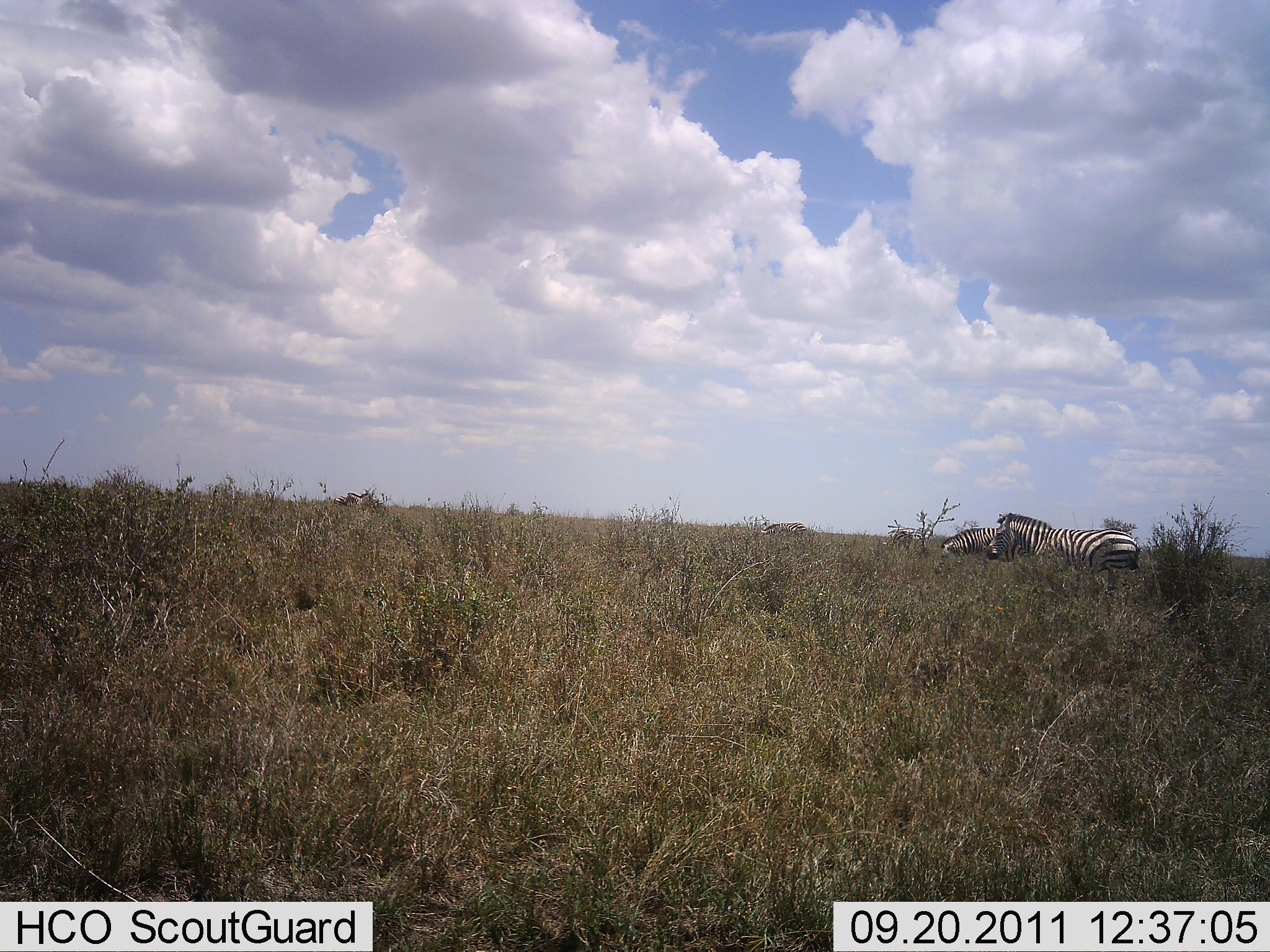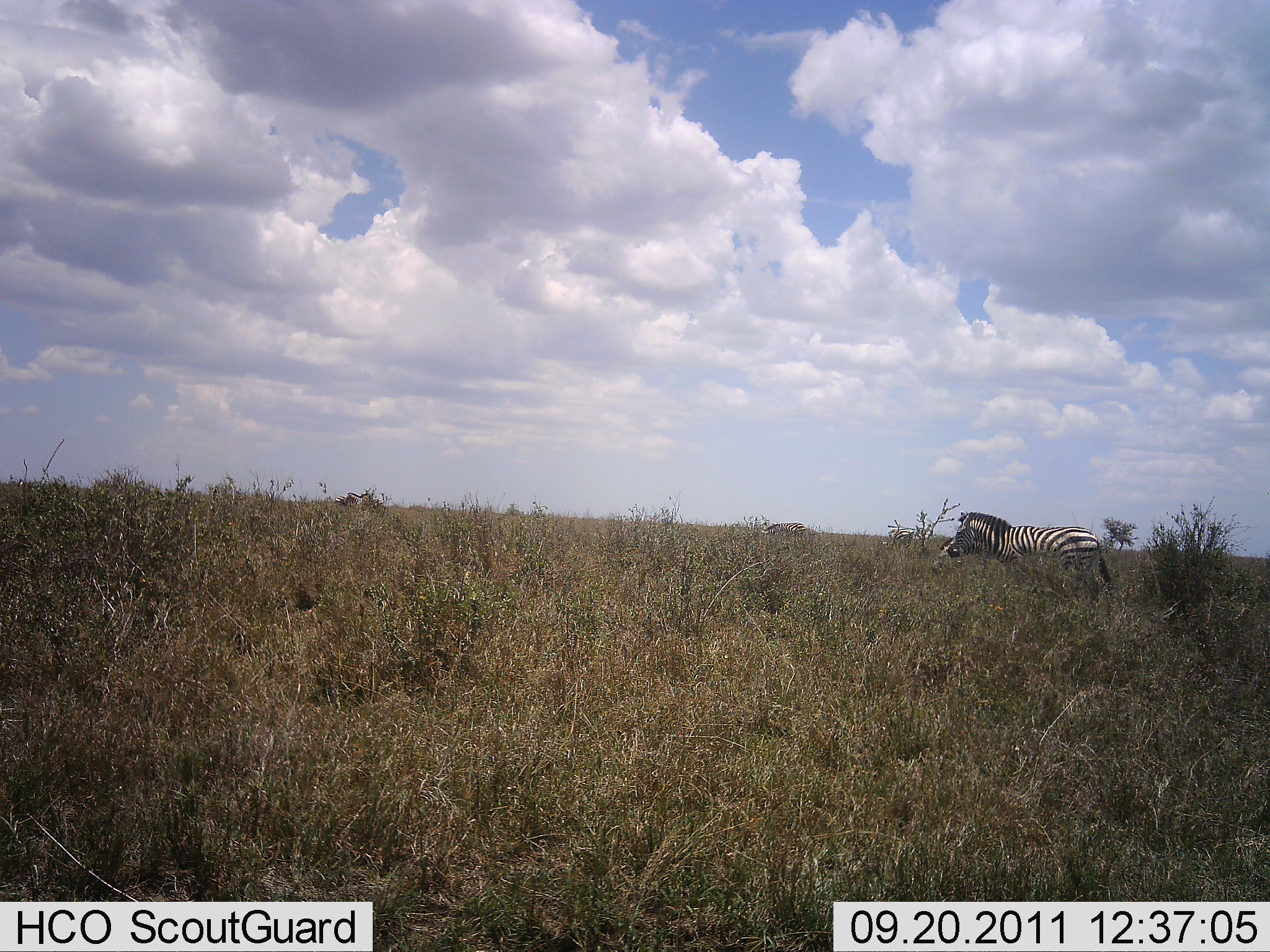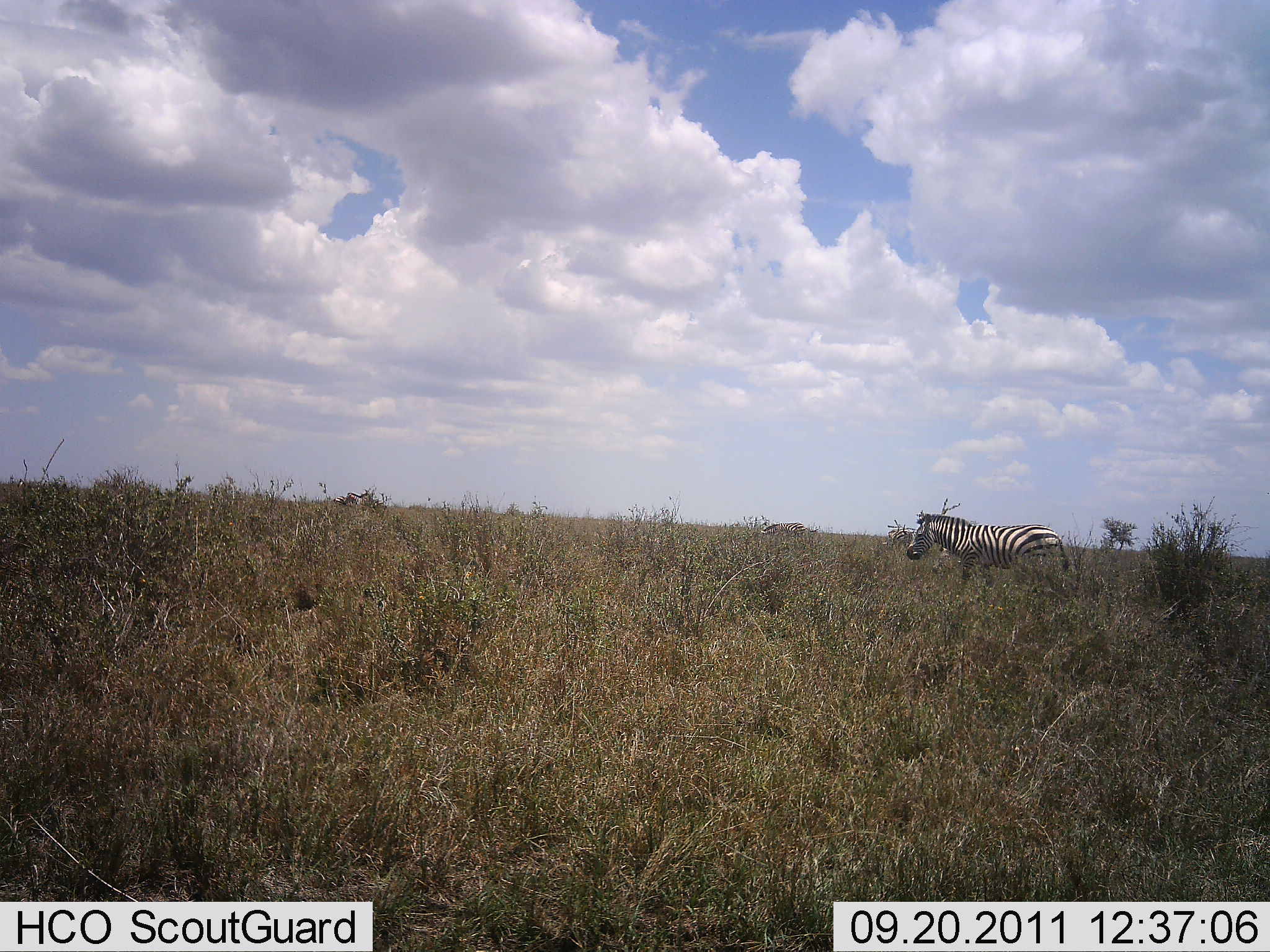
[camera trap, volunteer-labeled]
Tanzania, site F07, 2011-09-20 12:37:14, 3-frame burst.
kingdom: Animalia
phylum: Chordata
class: Mammalia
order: Perissodactyla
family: Equidae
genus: Equus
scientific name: Equus quagga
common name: plains zebra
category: zebra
Zebra (plains zebra) (Equus quagga), count 2. Behavior (volunteer vote fractions): standing 47%, resting 0%, moving 80%, interacting 0%. Young present (vote fraction): 0%. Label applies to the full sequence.